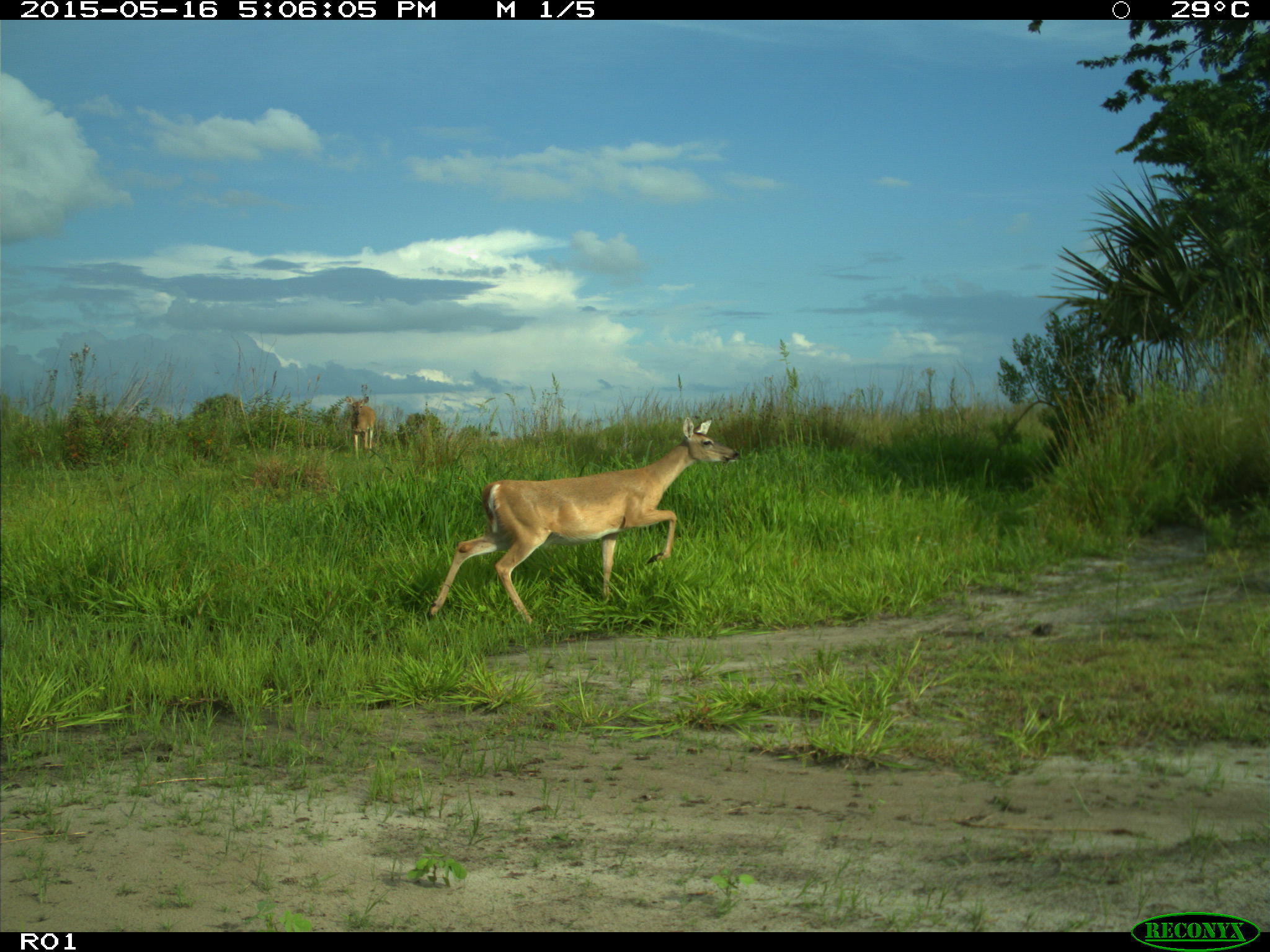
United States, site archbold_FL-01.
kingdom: Animalia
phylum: Chordata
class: Mammalia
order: Artiodactyla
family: Cervidae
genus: Odocoileus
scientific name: Odocoileus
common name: deer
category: unidentified deer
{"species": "unidentified deer (deer) (Odocoileus)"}